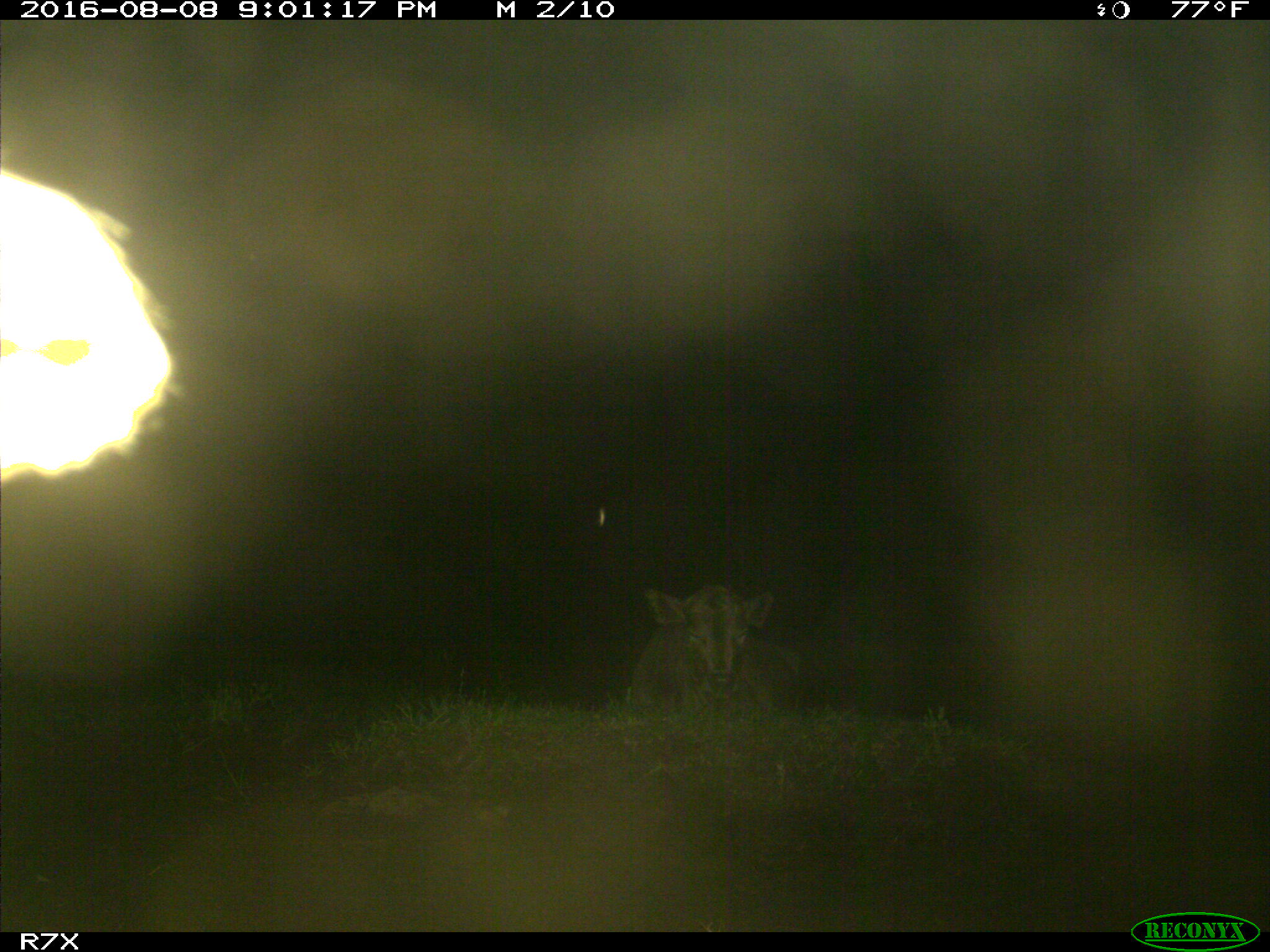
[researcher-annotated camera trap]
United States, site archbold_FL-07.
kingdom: Animalia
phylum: Chordata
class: Mammalia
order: Artiodactyla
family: Bovidae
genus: Bos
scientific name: Bos taurus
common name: domestic cow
Bos taurus (domestic cow).